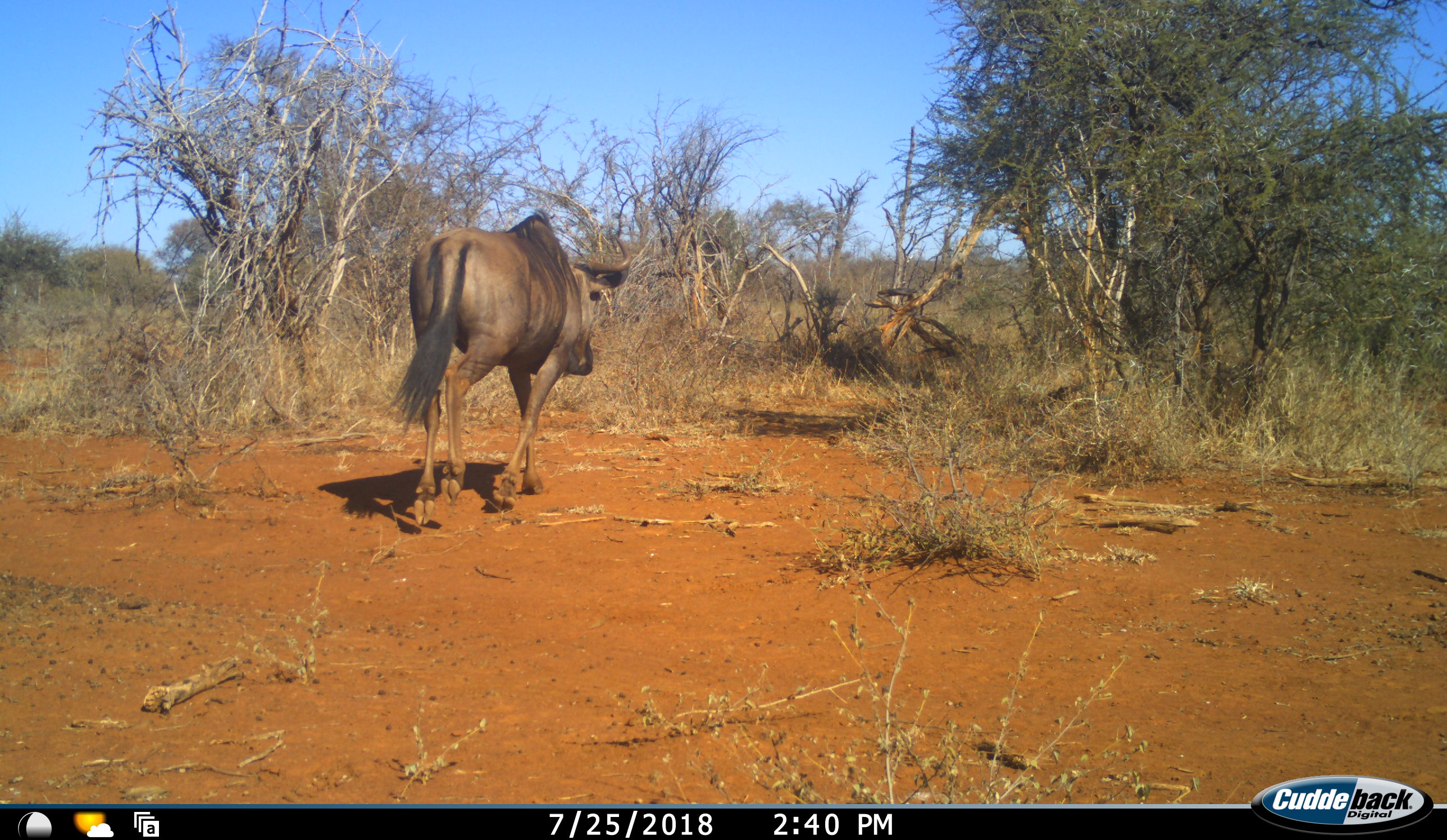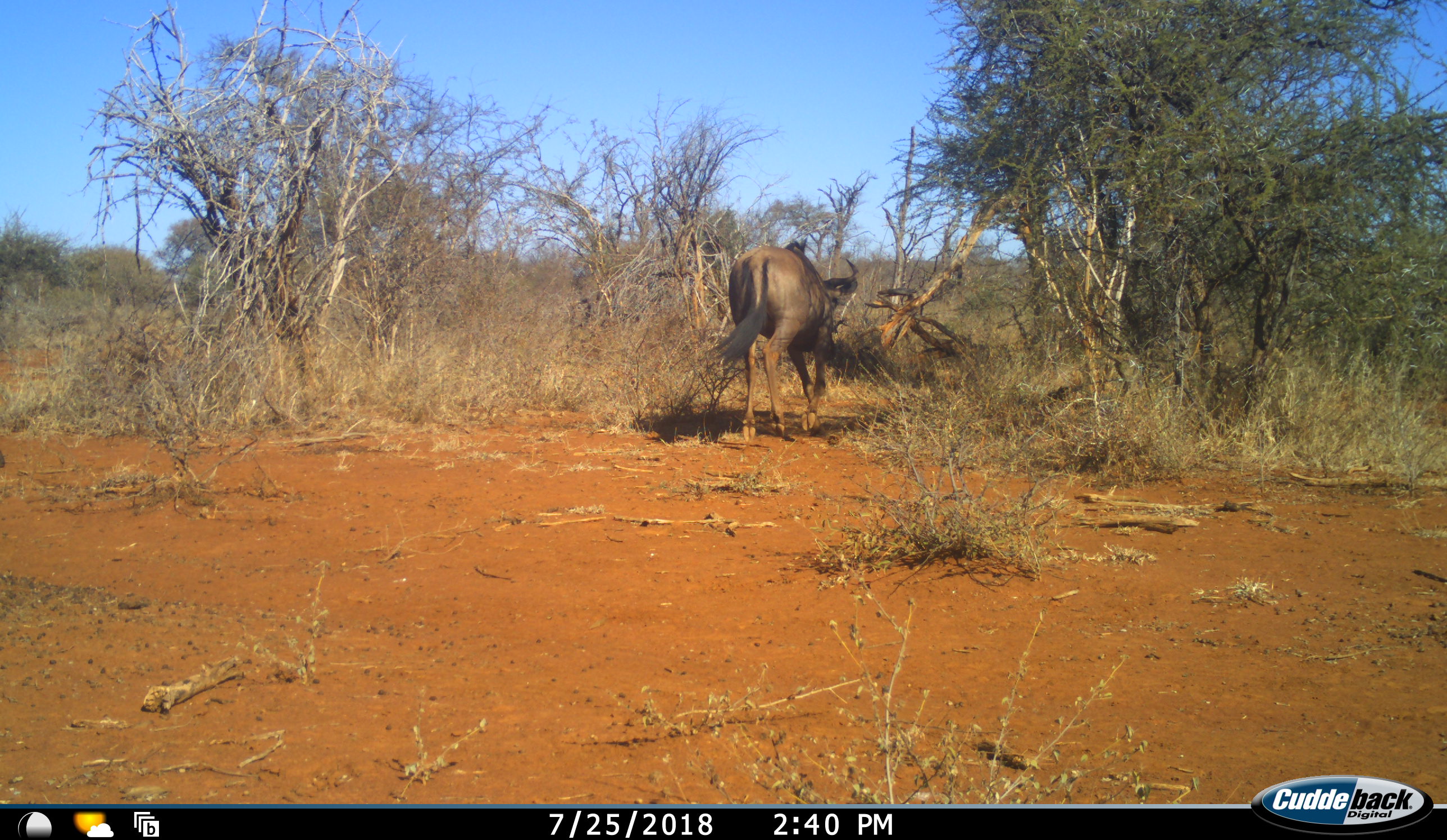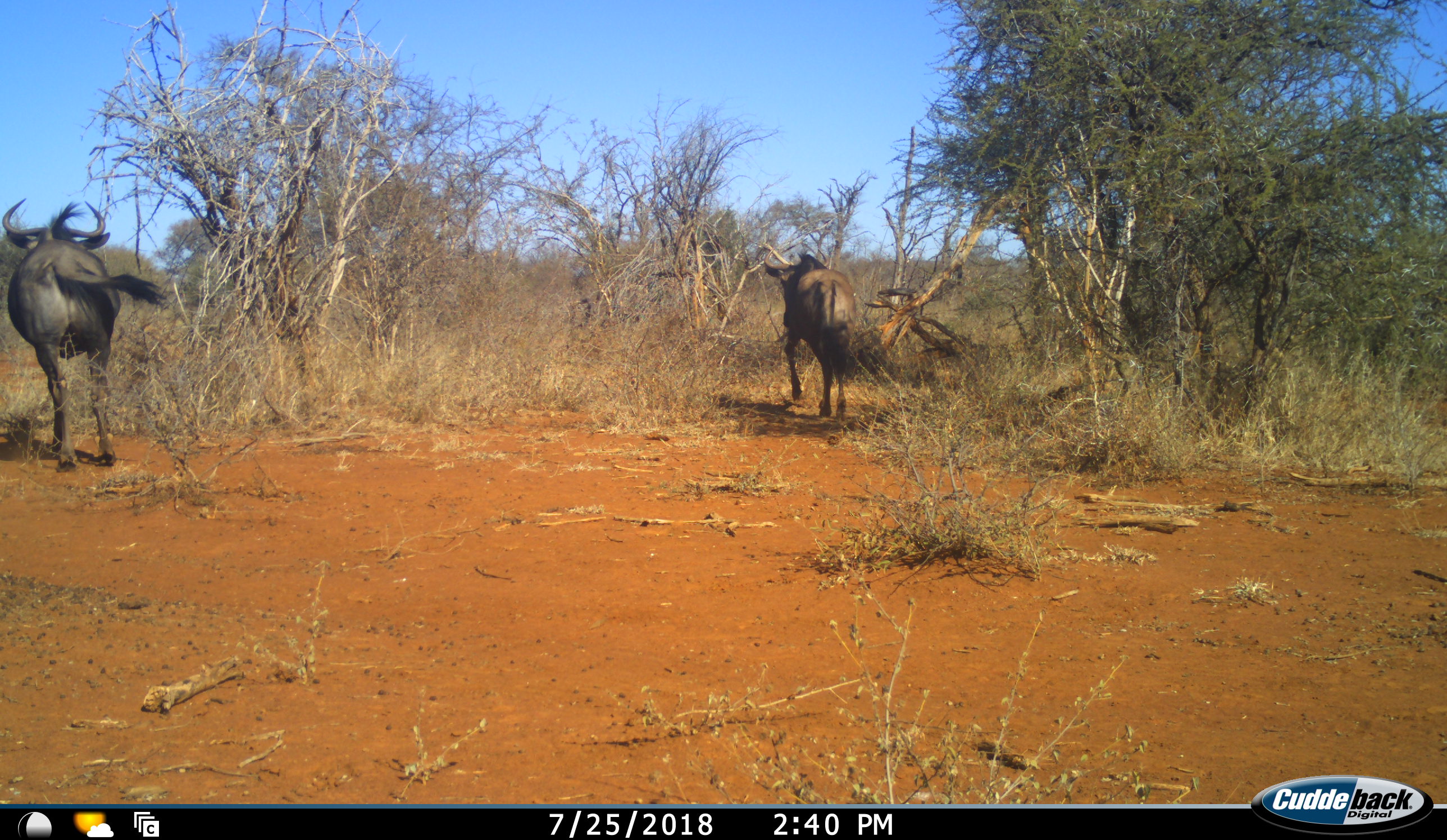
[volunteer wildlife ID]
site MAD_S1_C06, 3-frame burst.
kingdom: Animalia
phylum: Chordata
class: Mammalia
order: Artiodactyla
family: Bovidae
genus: Connochaetes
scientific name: Connochaetes taurinus taurinus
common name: blue wildebeest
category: wildebeestblue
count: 2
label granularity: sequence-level